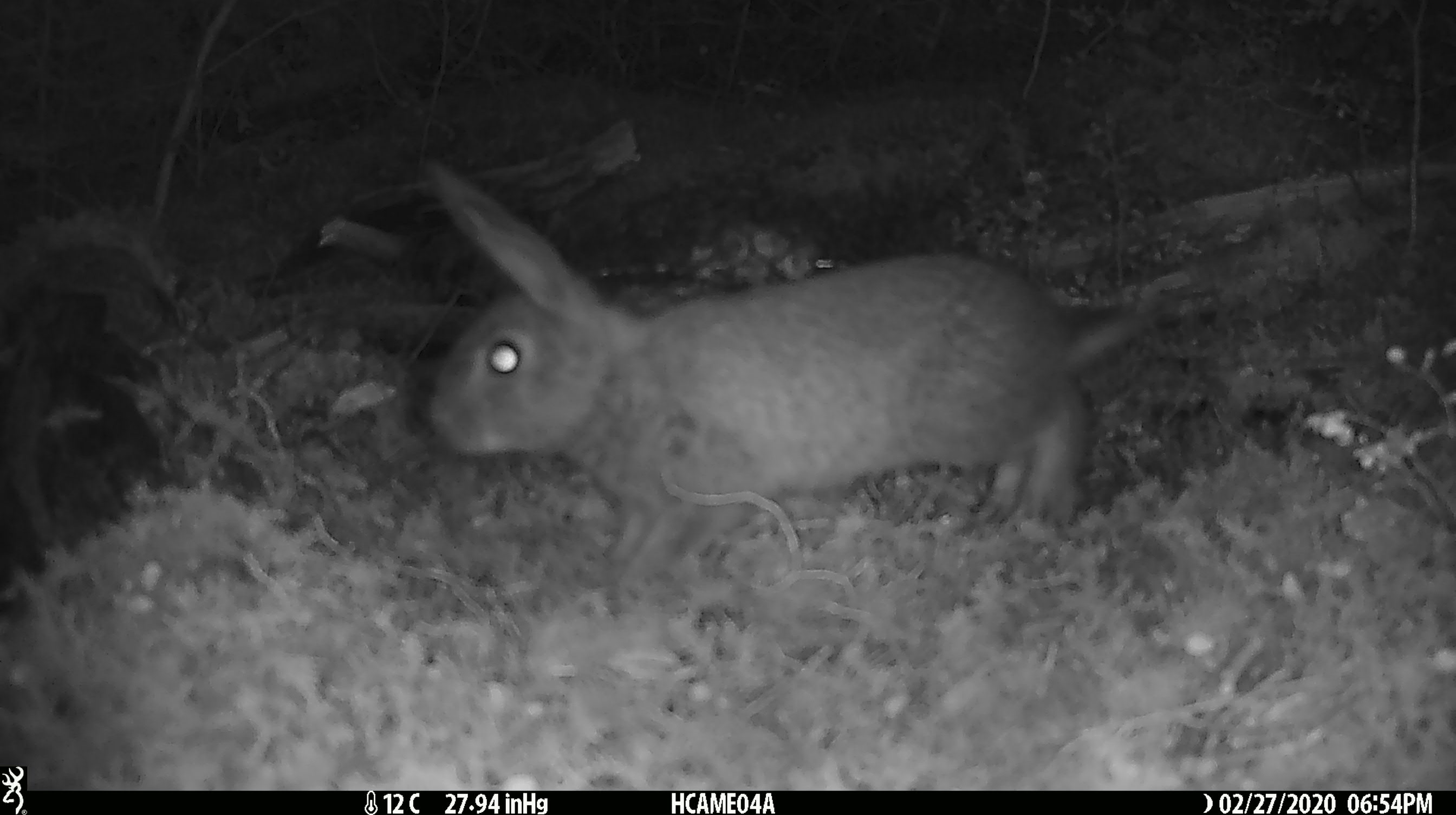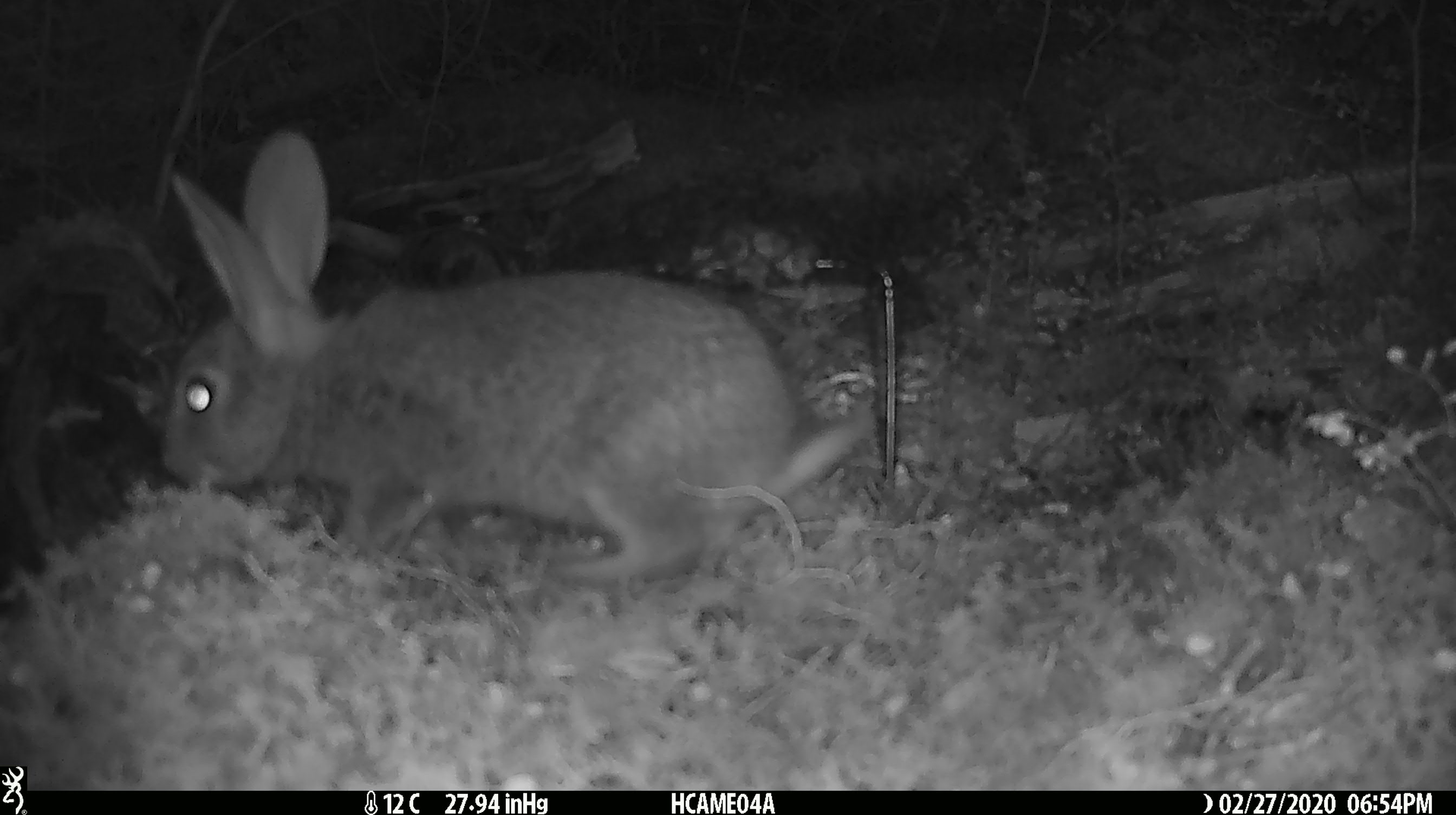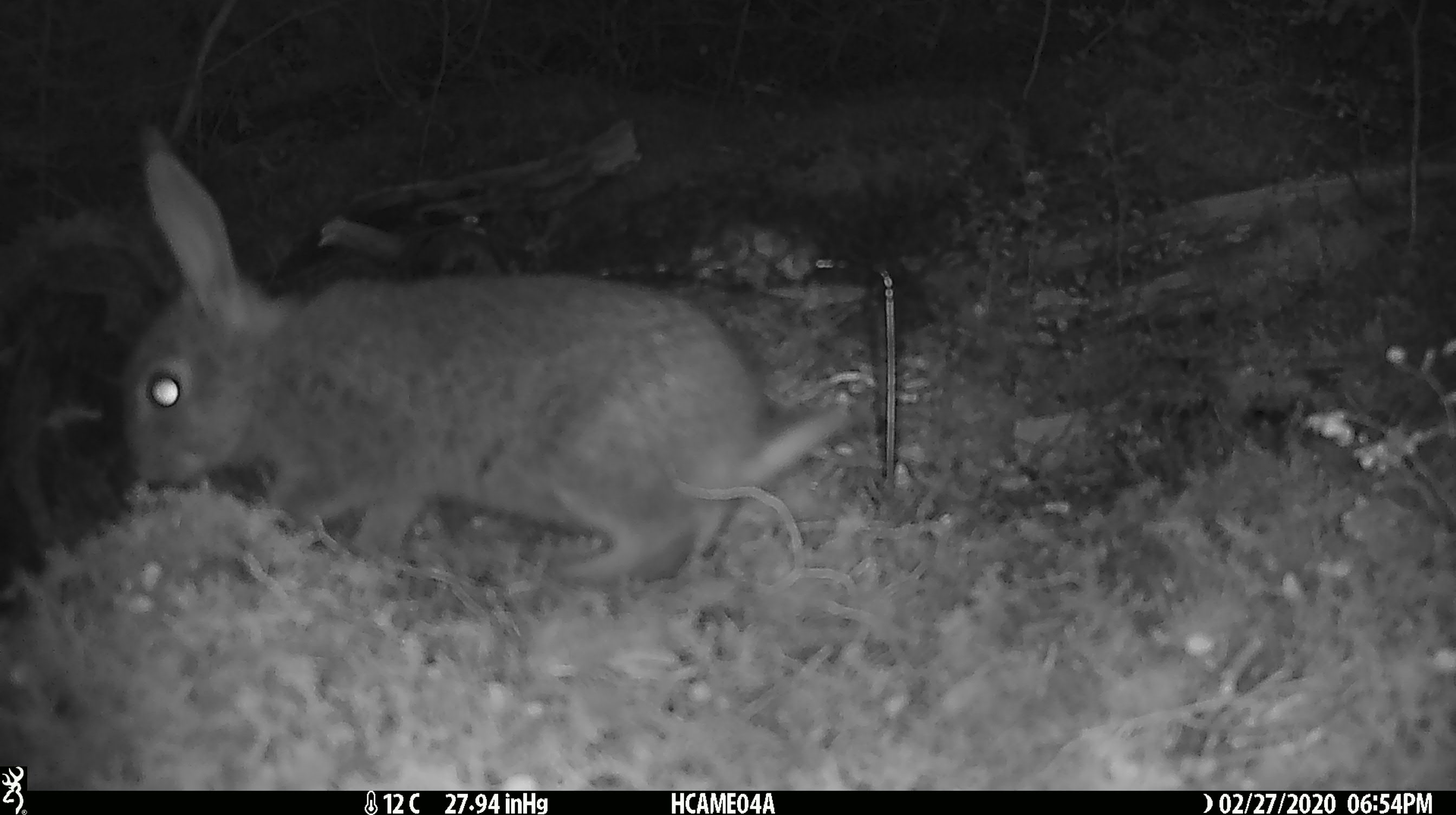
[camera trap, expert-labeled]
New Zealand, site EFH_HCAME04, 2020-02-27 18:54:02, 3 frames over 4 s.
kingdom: Animalia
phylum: Chordata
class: Mammalia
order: Lagomorpha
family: Leporidae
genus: Oryctolagus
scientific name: Oryctolagus cuniculus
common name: european rabbit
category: rabbit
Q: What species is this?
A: Rabbit (european rabbit) (Oryctolagus cuniculus).